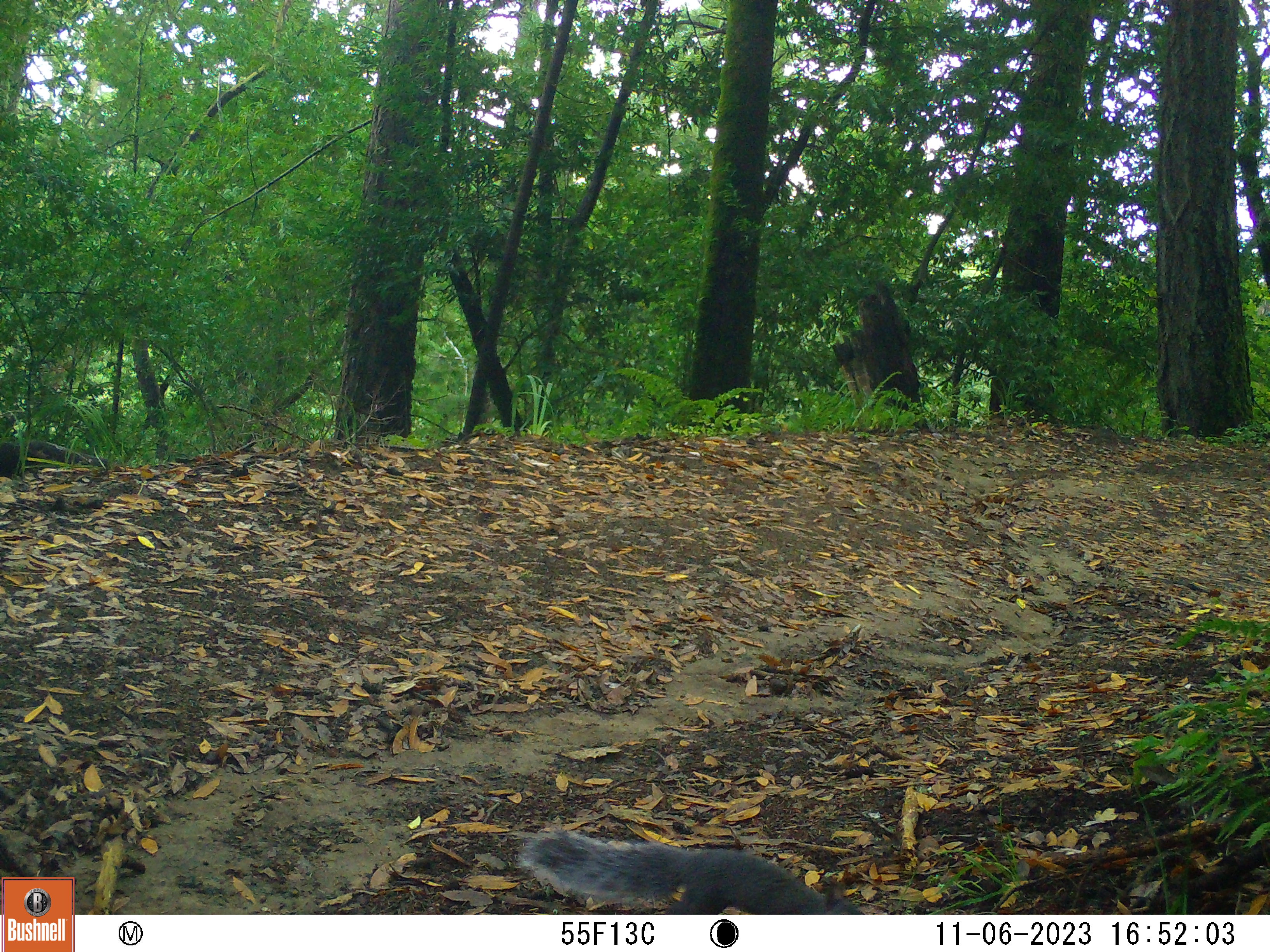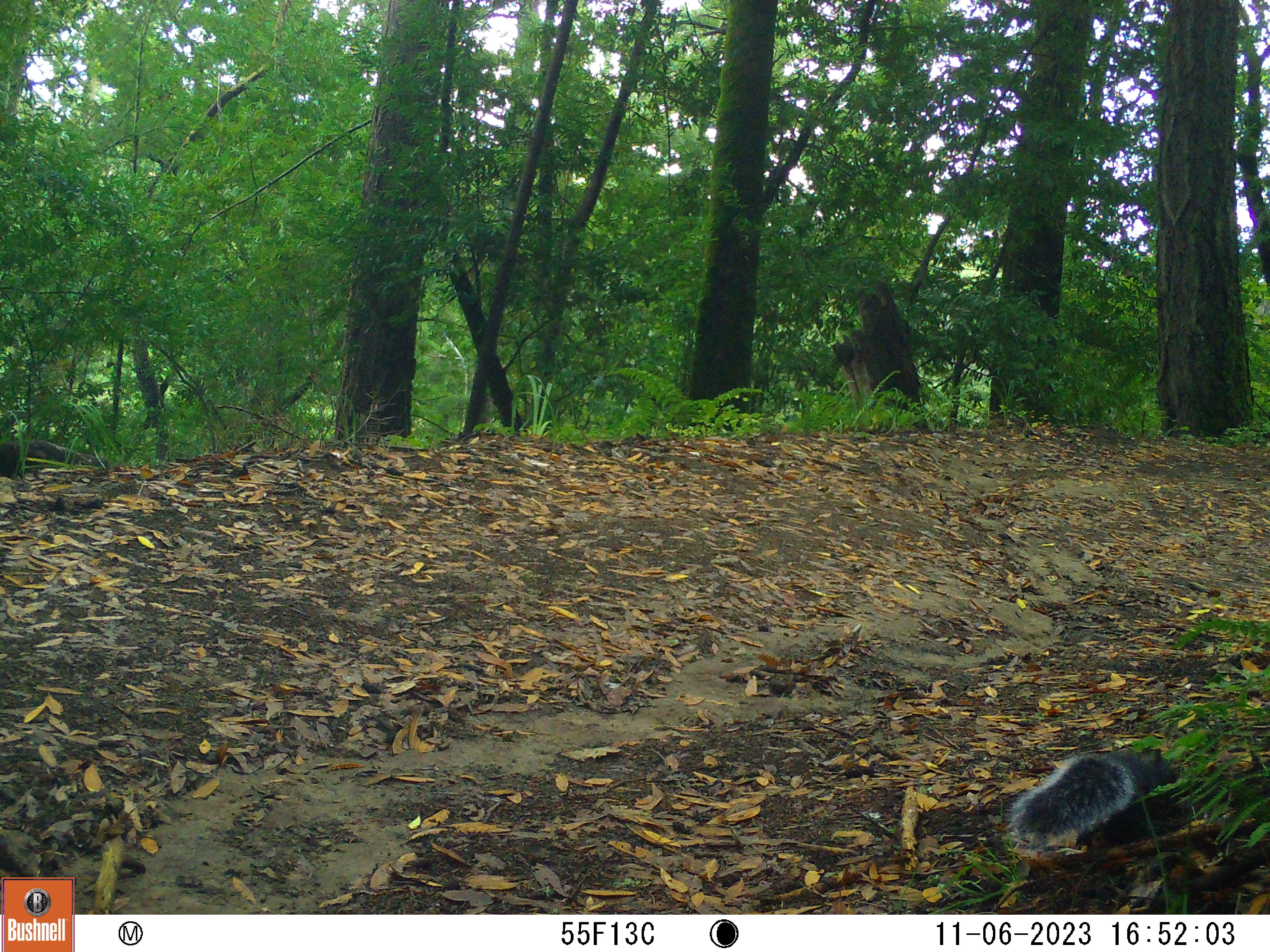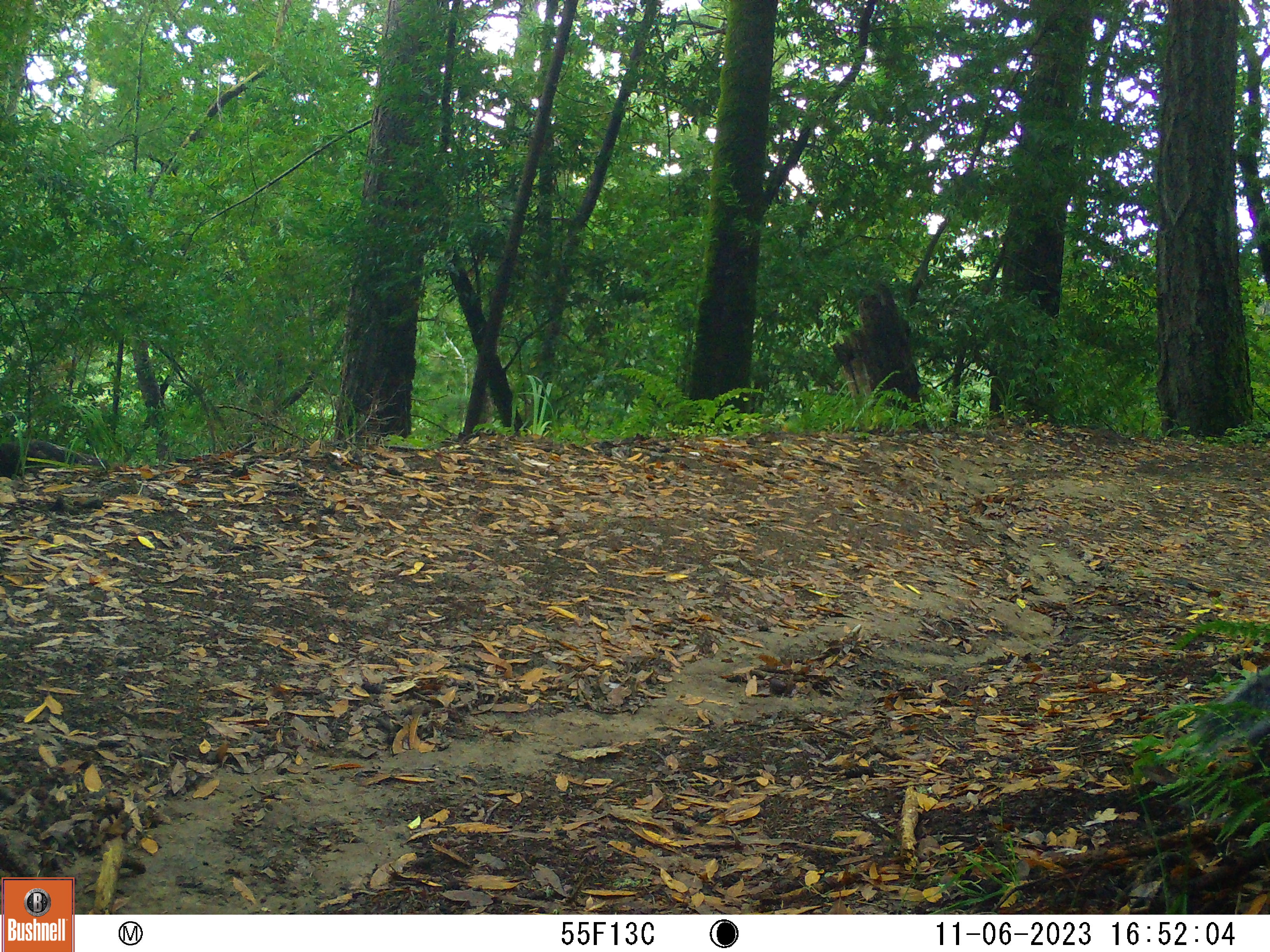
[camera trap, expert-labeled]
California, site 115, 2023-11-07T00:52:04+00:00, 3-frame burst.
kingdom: Animalia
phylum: Chordata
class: Mammalia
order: Rodentia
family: Sciuridae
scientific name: Sciuridae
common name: squirrel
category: unknown squirrel